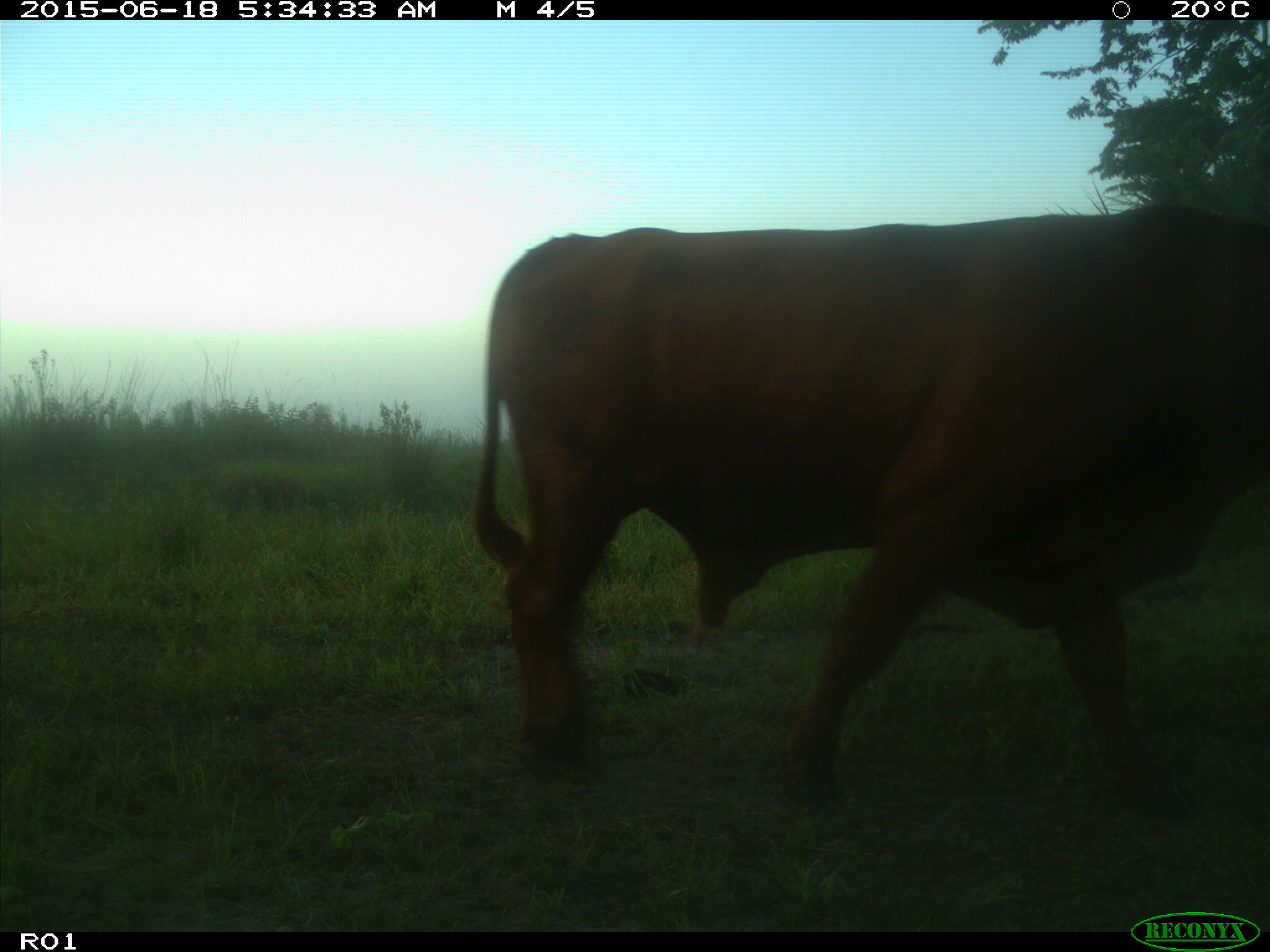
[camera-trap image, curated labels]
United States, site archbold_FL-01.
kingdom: Animalia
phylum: Chordata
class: Mammalia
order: Artiodactyla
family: Bovidae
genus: Bos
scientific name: Bos taurus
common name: domestic cow